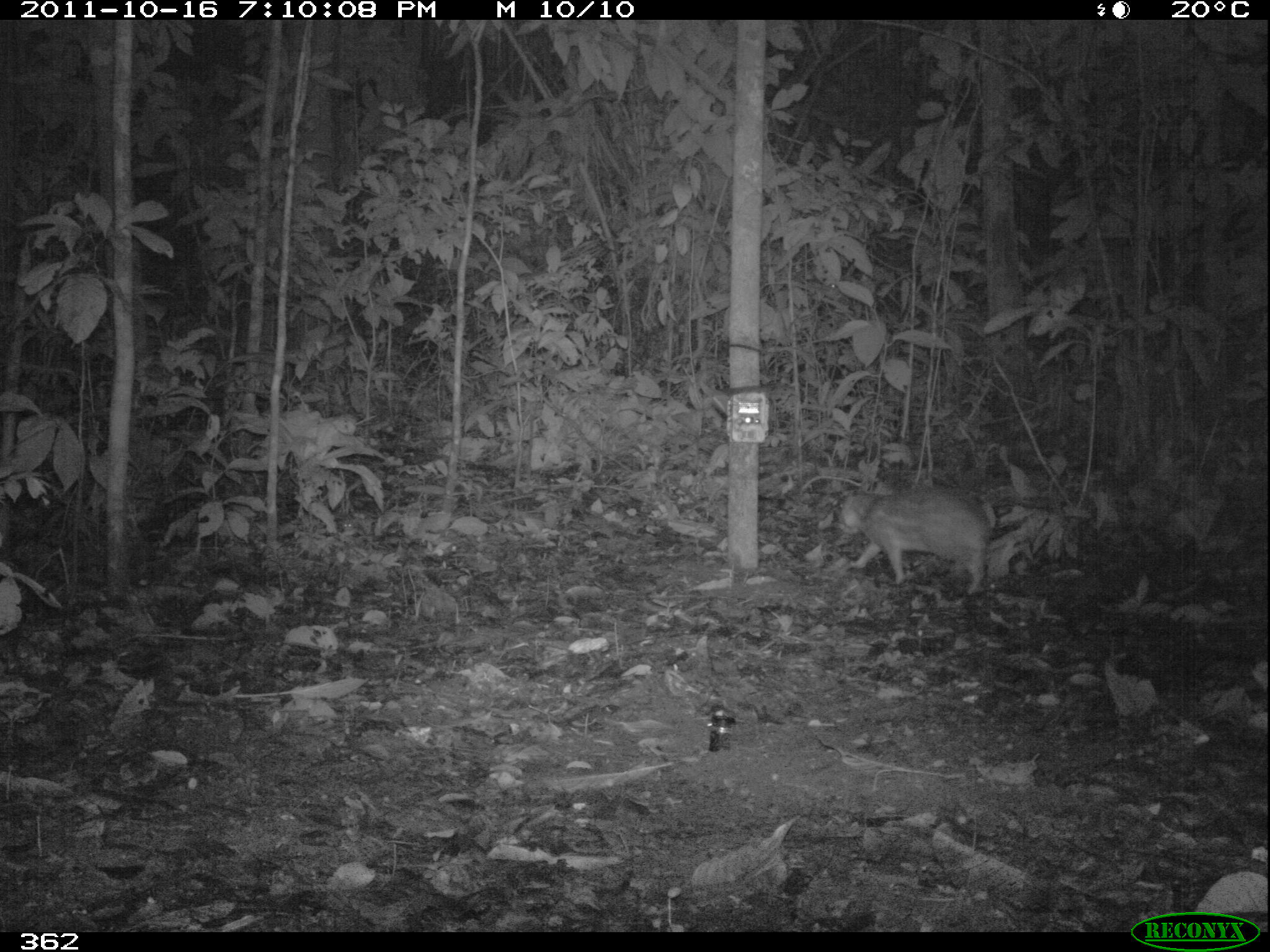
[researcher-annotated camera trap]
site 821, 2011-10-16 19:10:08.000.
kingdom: Animalia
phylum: Chordata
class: Mammalia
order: Rodentia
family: Cuniculidae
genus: Cuniculus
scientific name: Cuniculus paca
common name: spotted paca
Cuniculus paca (spotted paca).